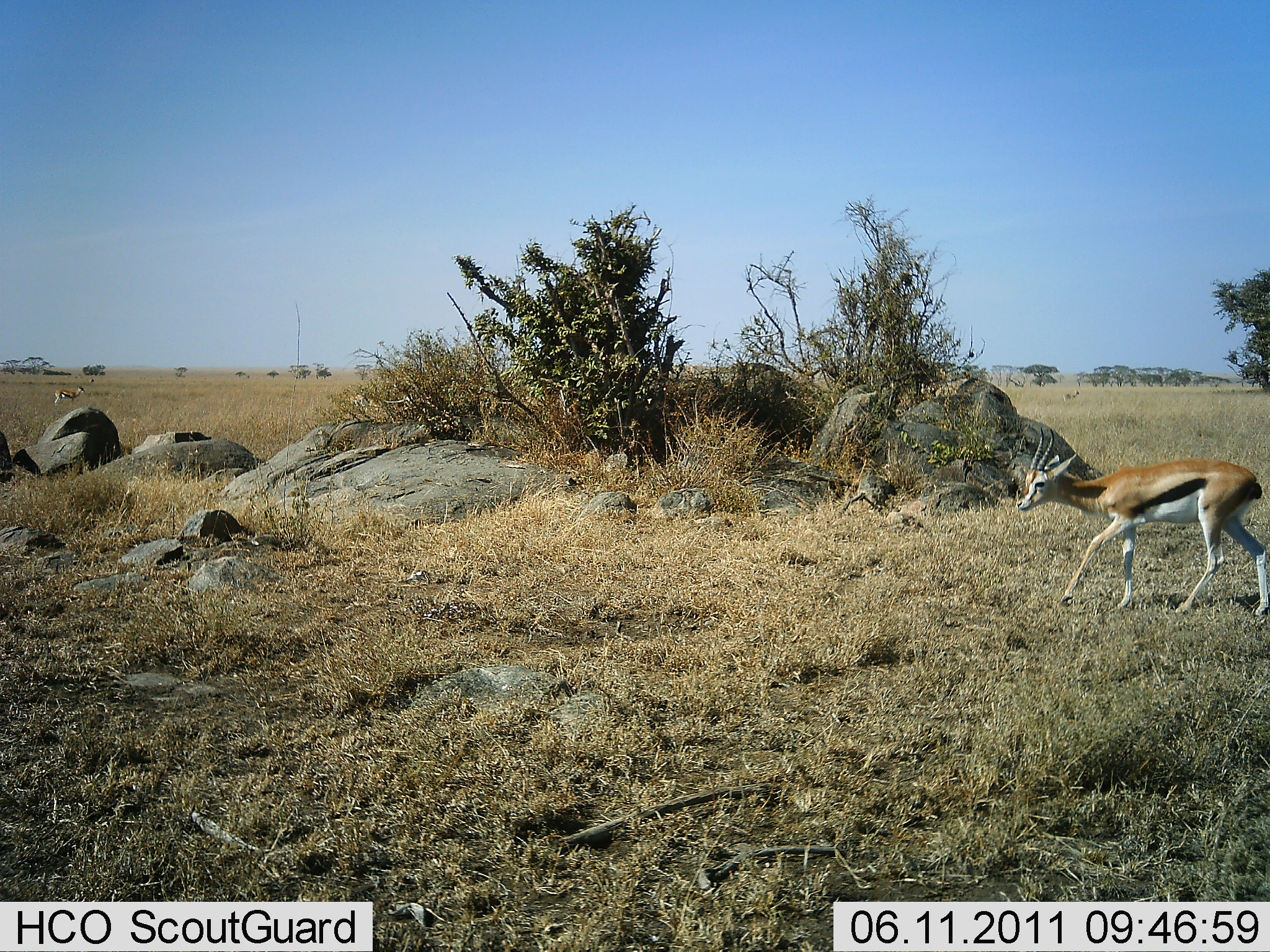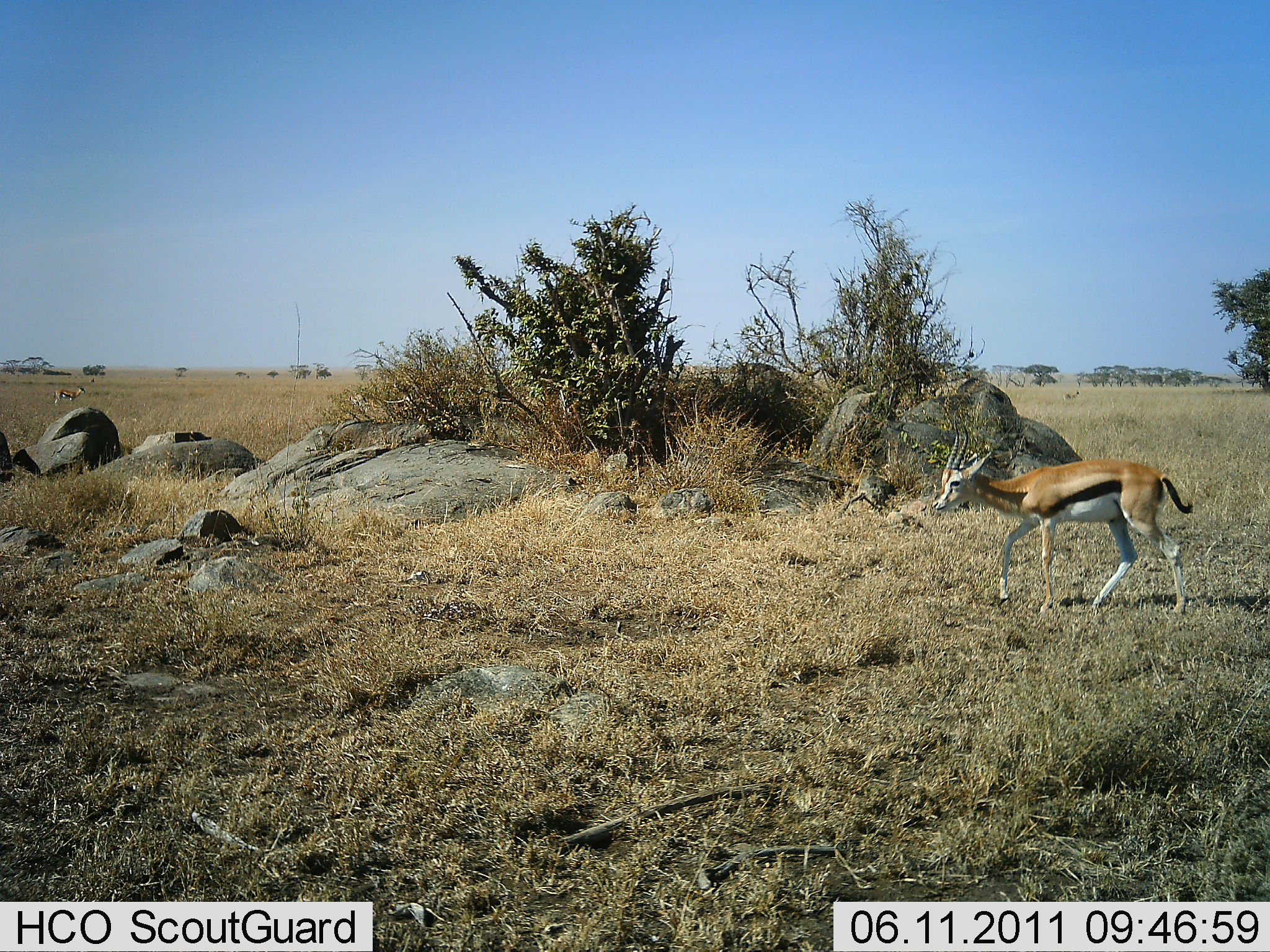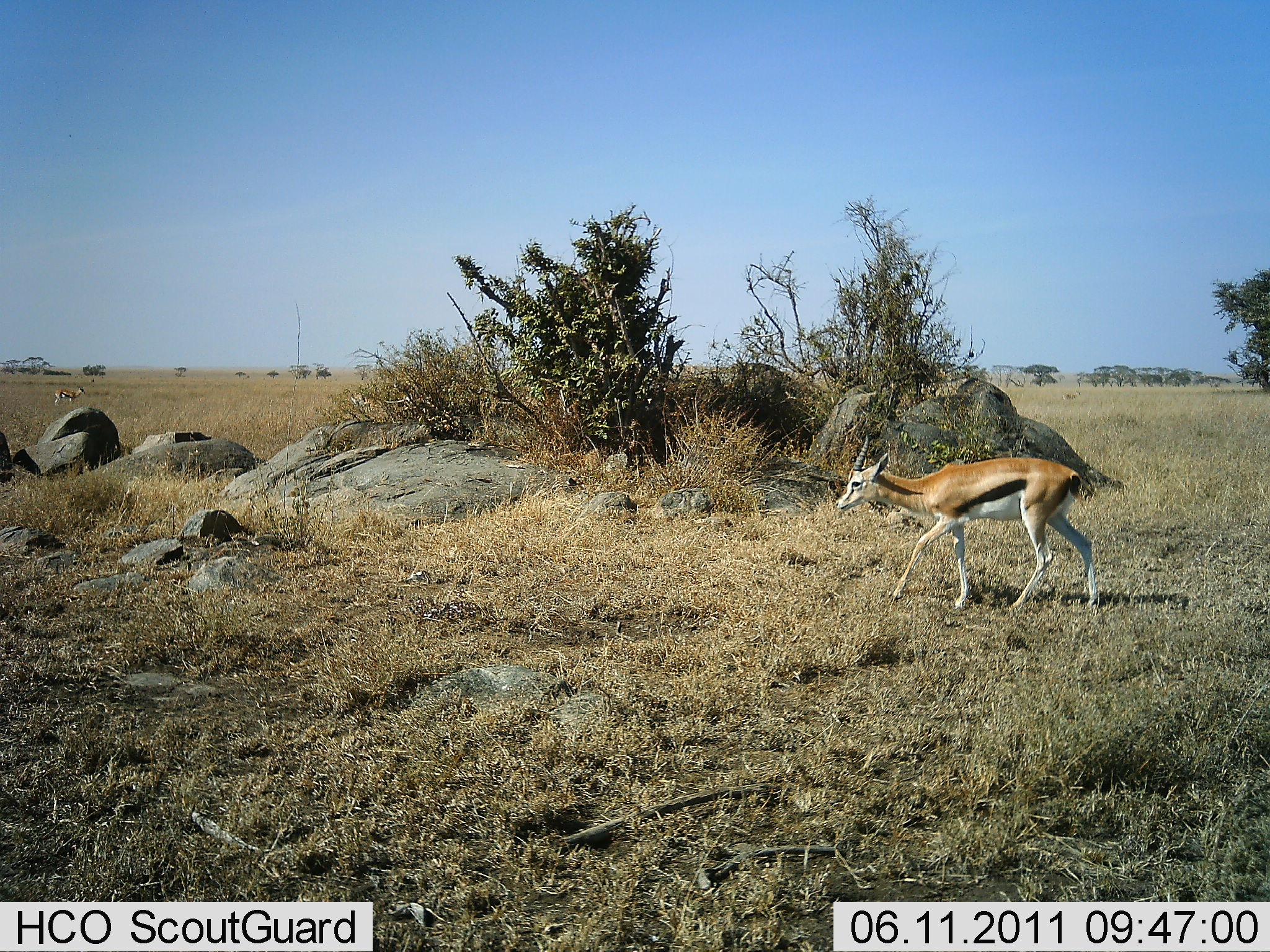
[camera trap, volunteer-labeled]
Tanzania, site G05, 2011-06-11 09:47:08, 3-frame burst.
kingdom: Animalia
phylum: Chordata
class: Mammalia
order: Artiodactyla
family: Bovidae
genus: Eudorcas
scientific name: Eudorcas thomsonii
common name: thomson's gazelle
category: gazellethomsons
Gazellethomsons (thomson's gazelle) (Eudorcas thomsonii), count 2. Behavior (volunteer vote fractions): standing 30%, resting 0%, moving 100%, interacting 0%. Young present (vote fraction): 0%. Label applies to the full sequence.